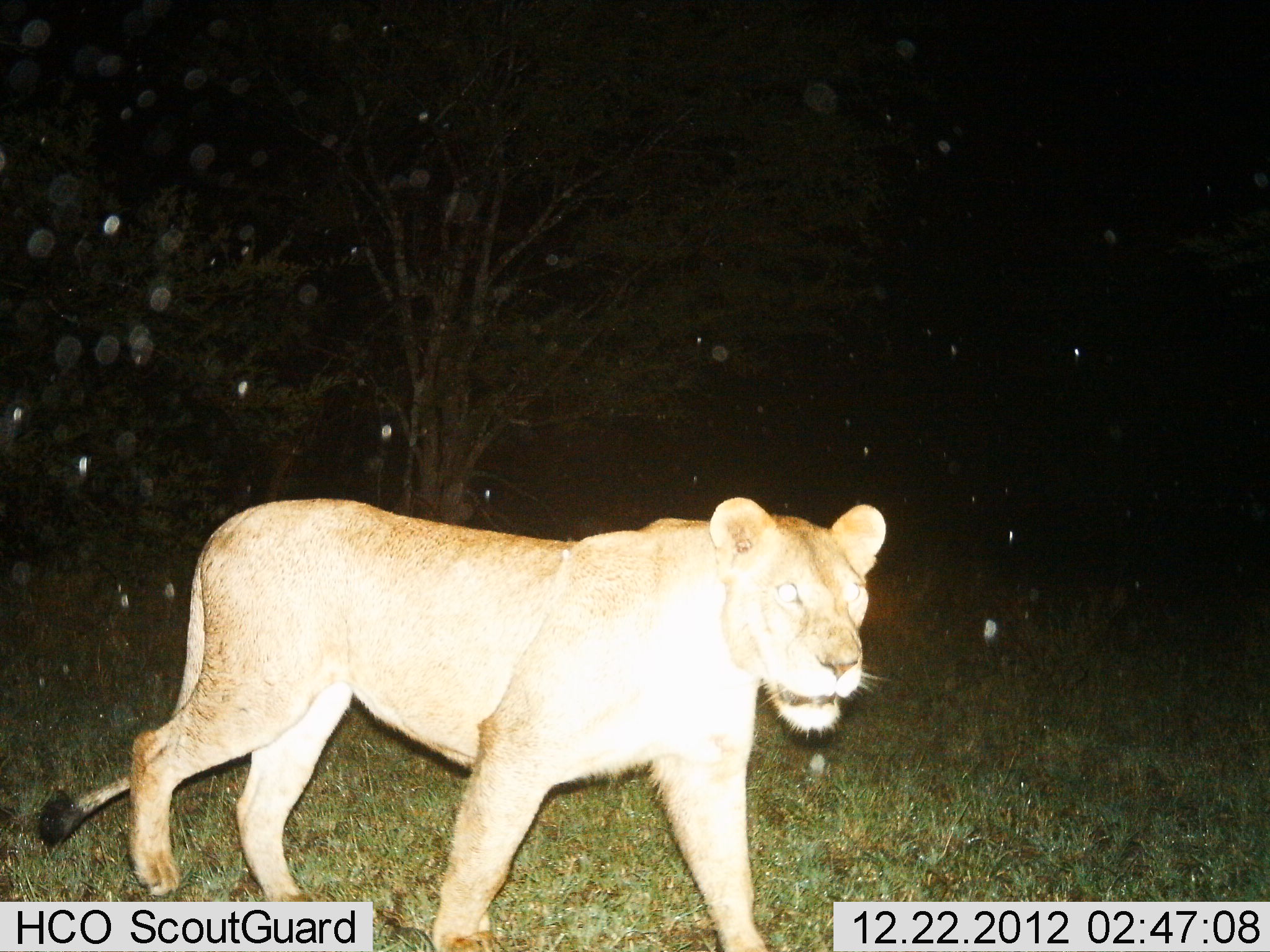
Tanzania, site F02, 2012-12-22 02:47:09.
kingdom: Animalia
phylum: Chordata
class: Mammalia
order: Carnivora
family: Felidae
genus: Panthera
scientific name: Panthera leo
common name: lion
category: lionfemale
Lionfemale (lion) (Panthera leo), count 1. Behavior (volunteer vote fractions): standing 3%, resting 0%, moving 97%, interacting 0%. Young present (vote fraction): 0%. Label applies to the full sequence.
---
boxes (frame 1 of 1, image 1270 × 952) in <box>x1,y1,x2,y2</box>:
animal: <box>35,495,887,952</box>